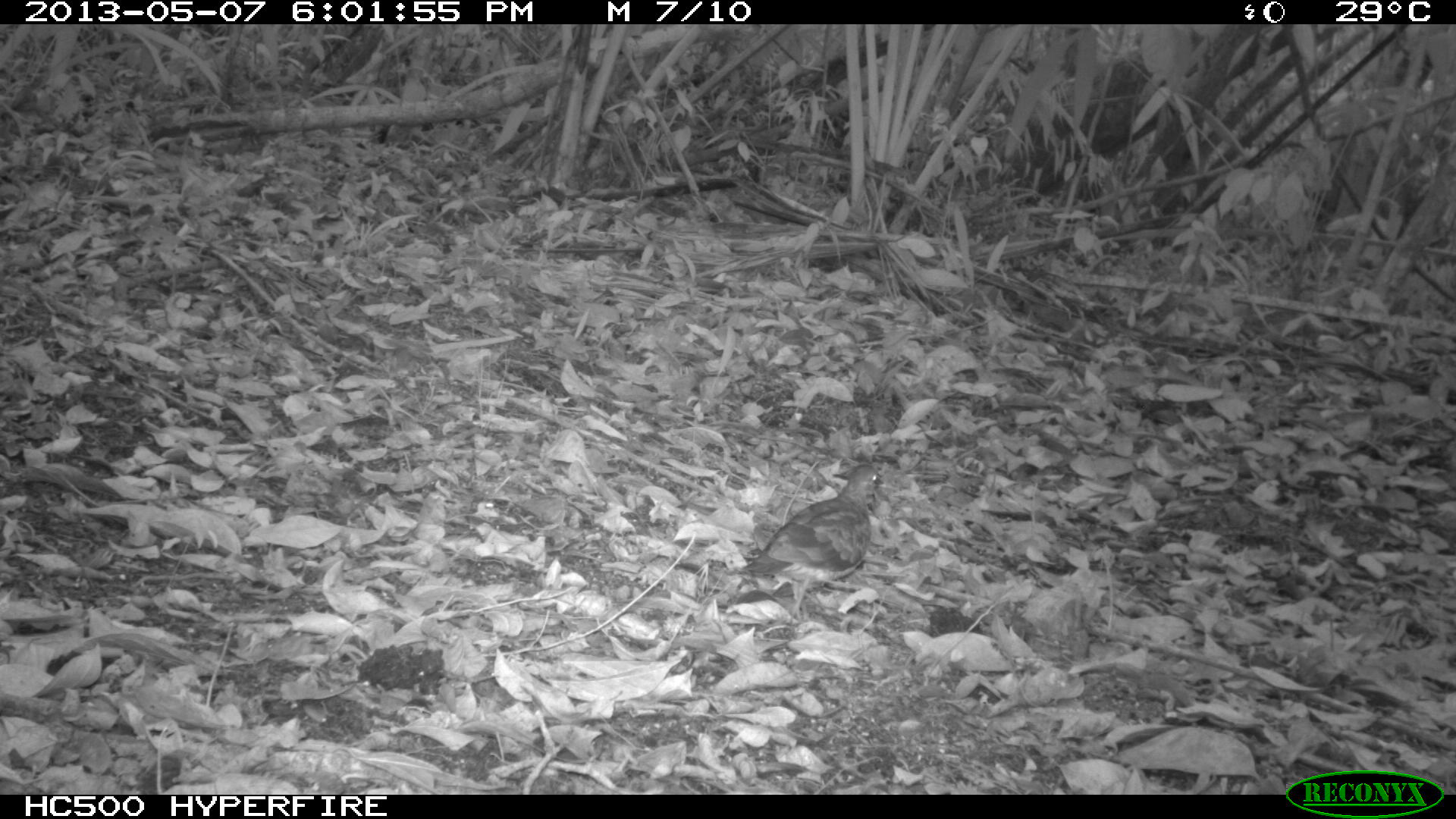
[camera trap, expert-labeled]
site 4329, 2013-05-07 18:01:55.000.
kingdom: Animalia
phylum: Chordata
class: Aves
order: Columbiformes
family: Columbidae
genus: Geotrygon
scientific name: Geotrygon montana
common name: ruddy quail-dove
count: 1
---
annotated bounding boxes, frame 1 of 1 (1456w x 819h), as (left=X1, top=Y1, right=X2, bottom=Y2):
geotrygon montana: (left=727, top=463, right=883, bottom=633)